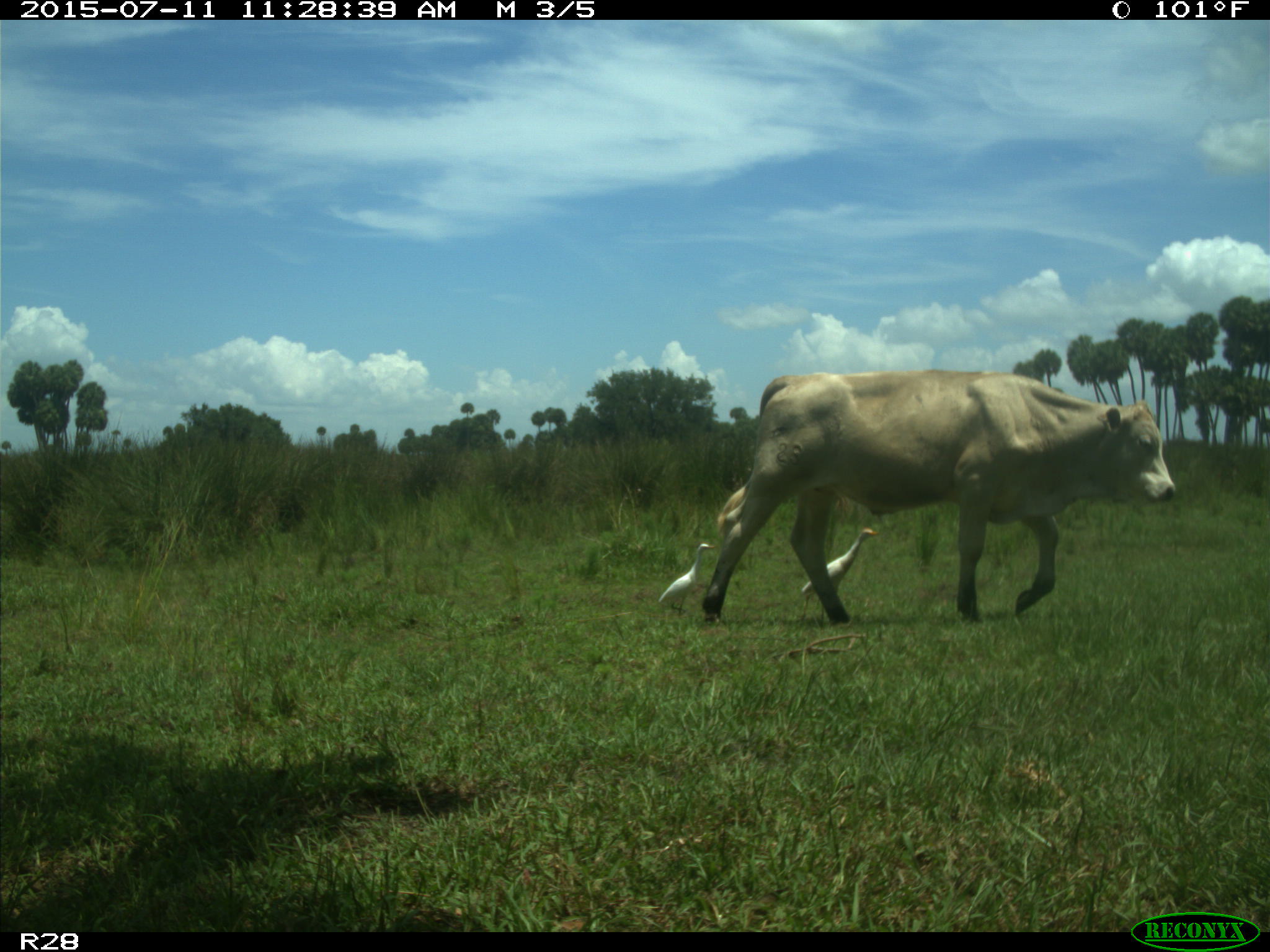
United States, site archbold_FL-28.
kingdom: Animalia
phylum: Chordata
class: Mammalia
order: Artiodactyla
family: Bovidae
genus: Bos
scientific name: Bos taurus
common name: domestic cow